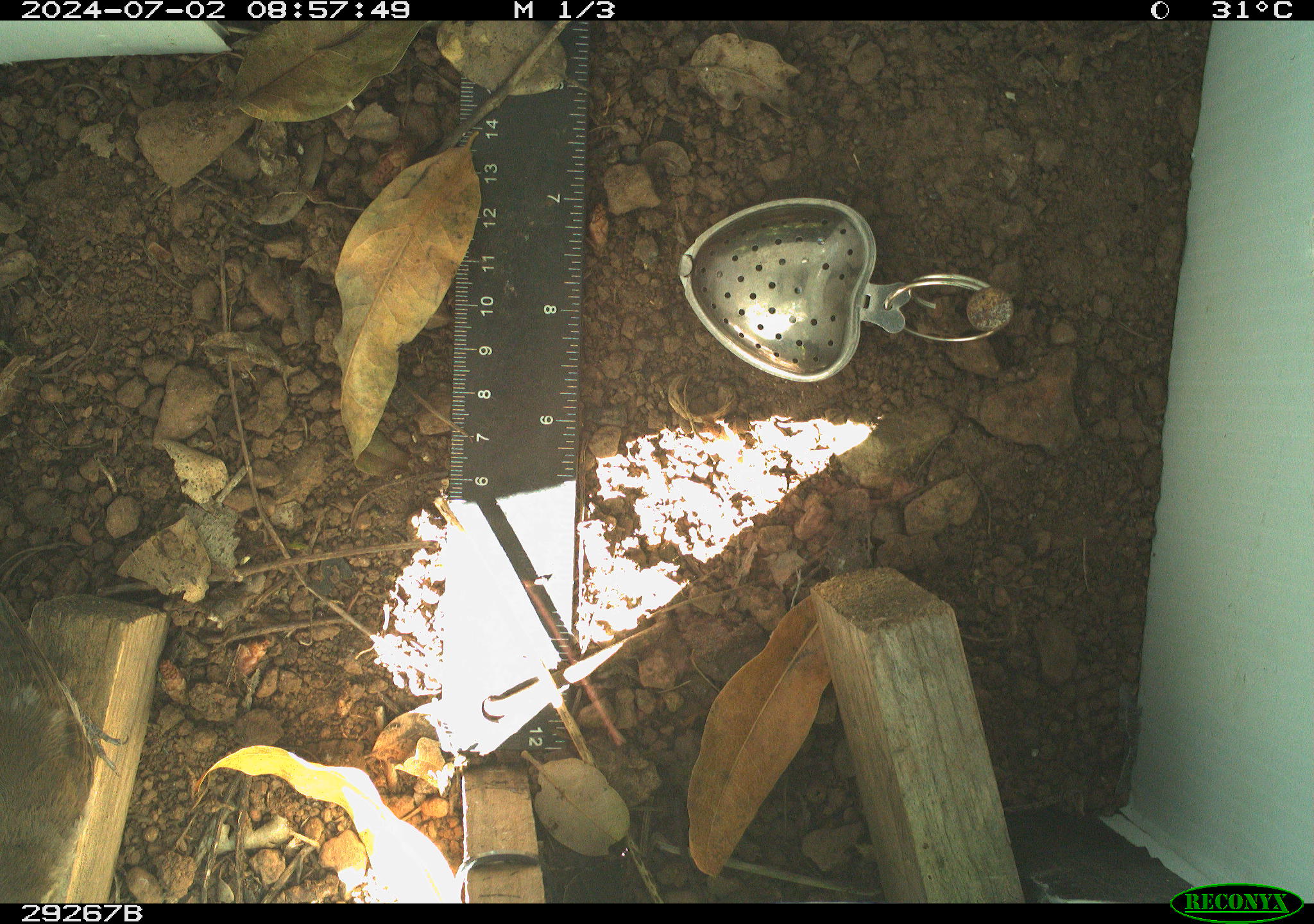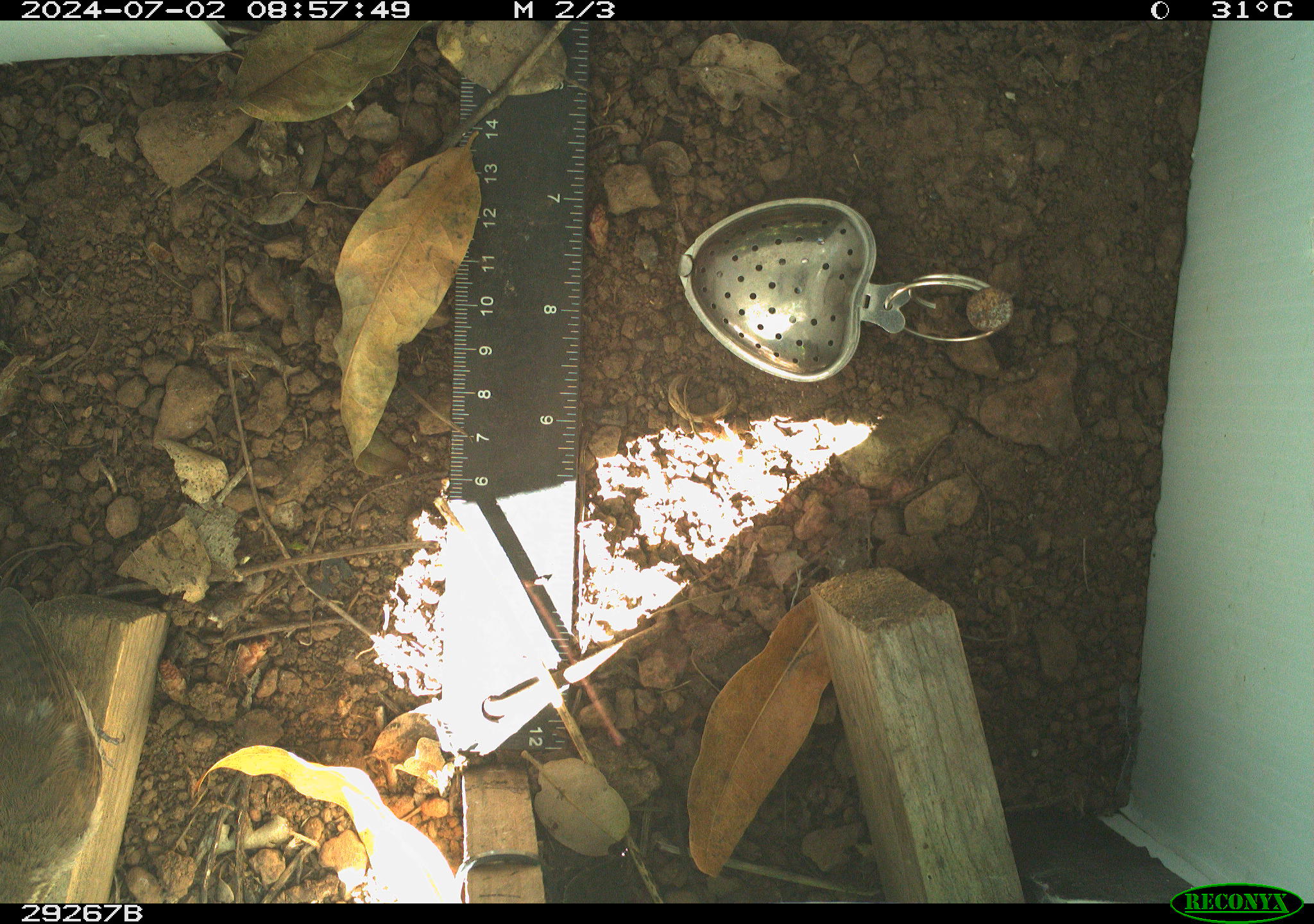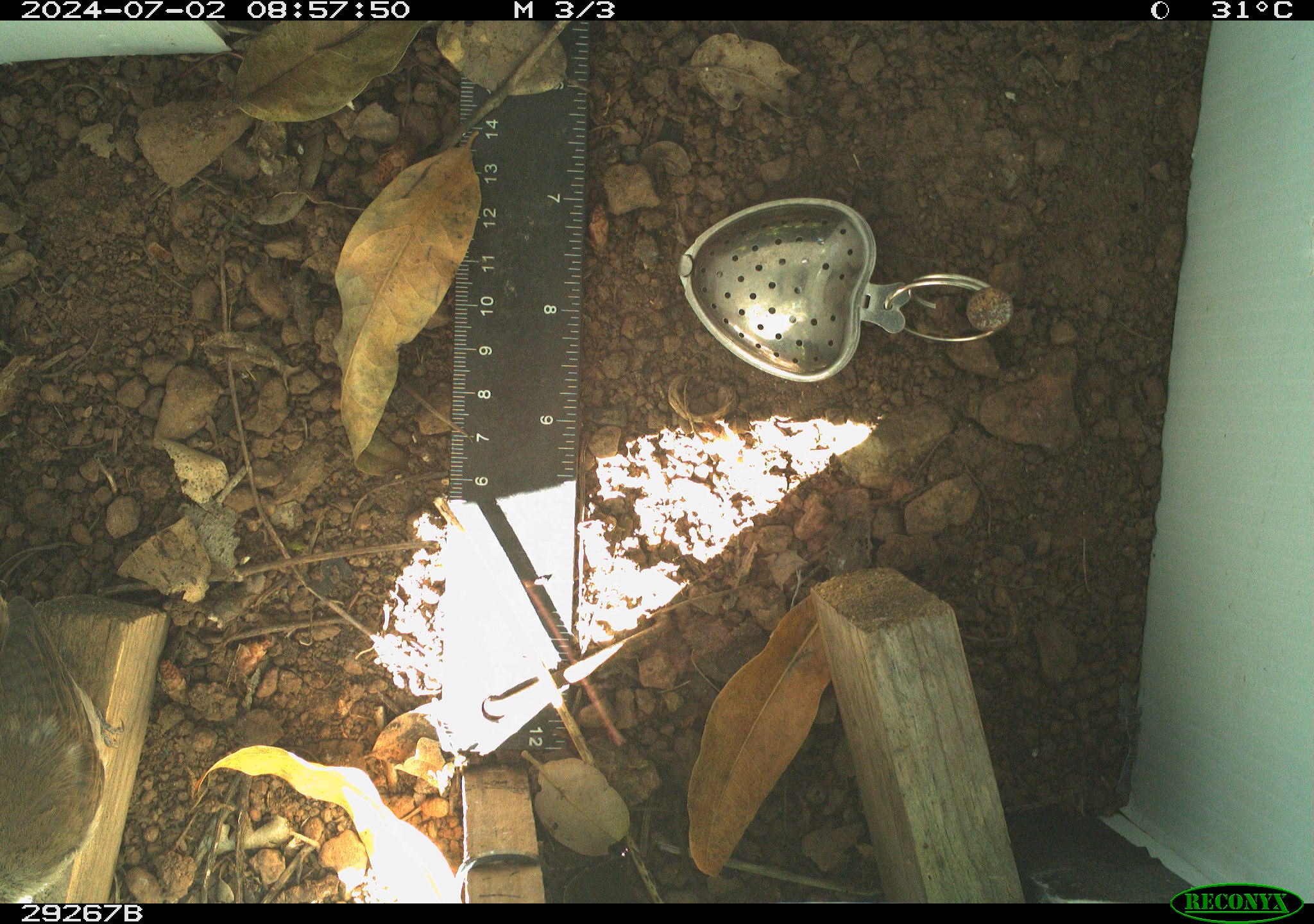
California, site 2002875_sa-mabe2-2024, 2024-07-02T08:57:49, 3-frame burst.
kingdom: Animalia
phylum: Chordata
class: Aves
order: Passeriformes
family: Troglodytidae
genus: Thryomanes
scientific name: Thryomanes bewickii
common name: bewick's wren